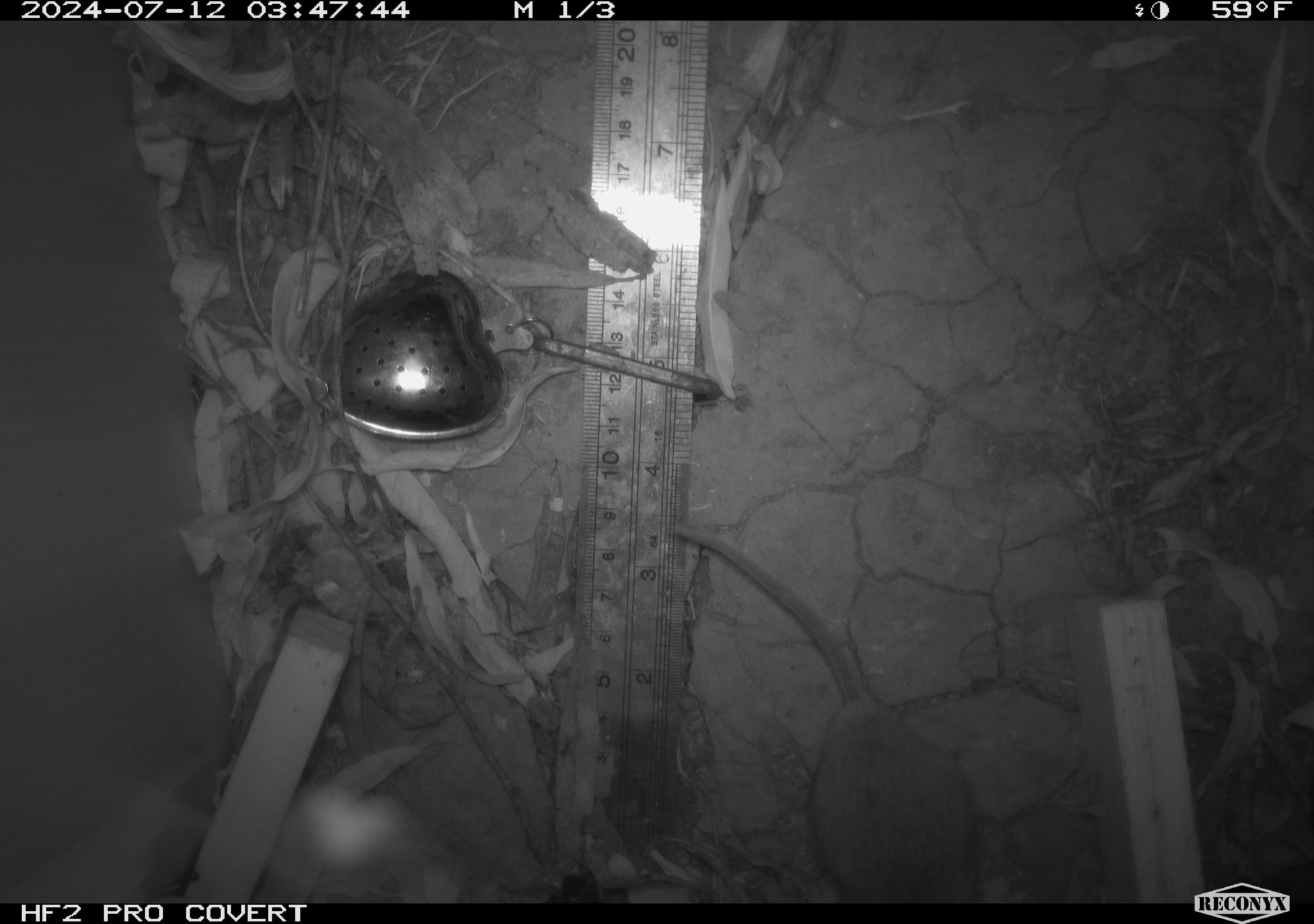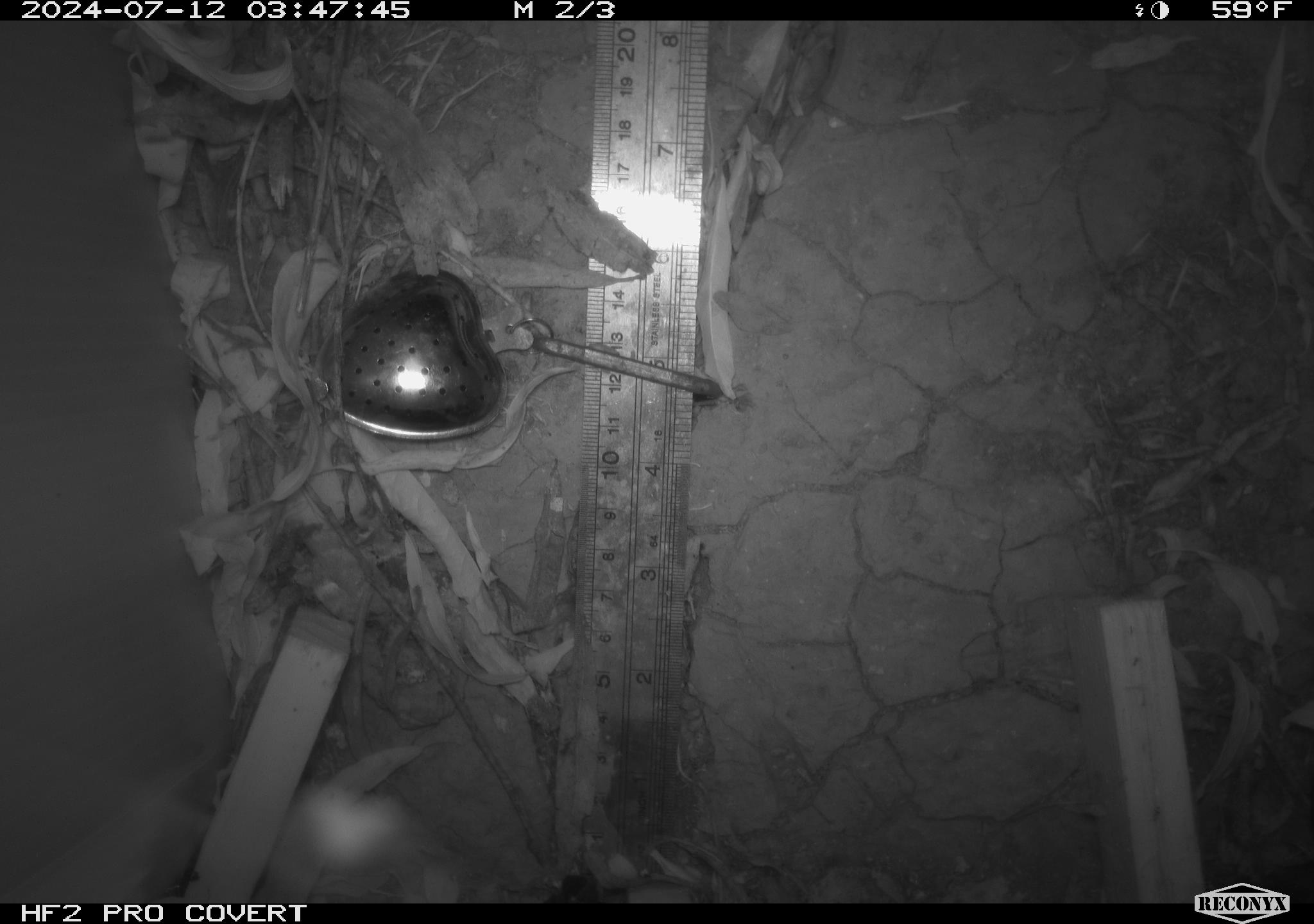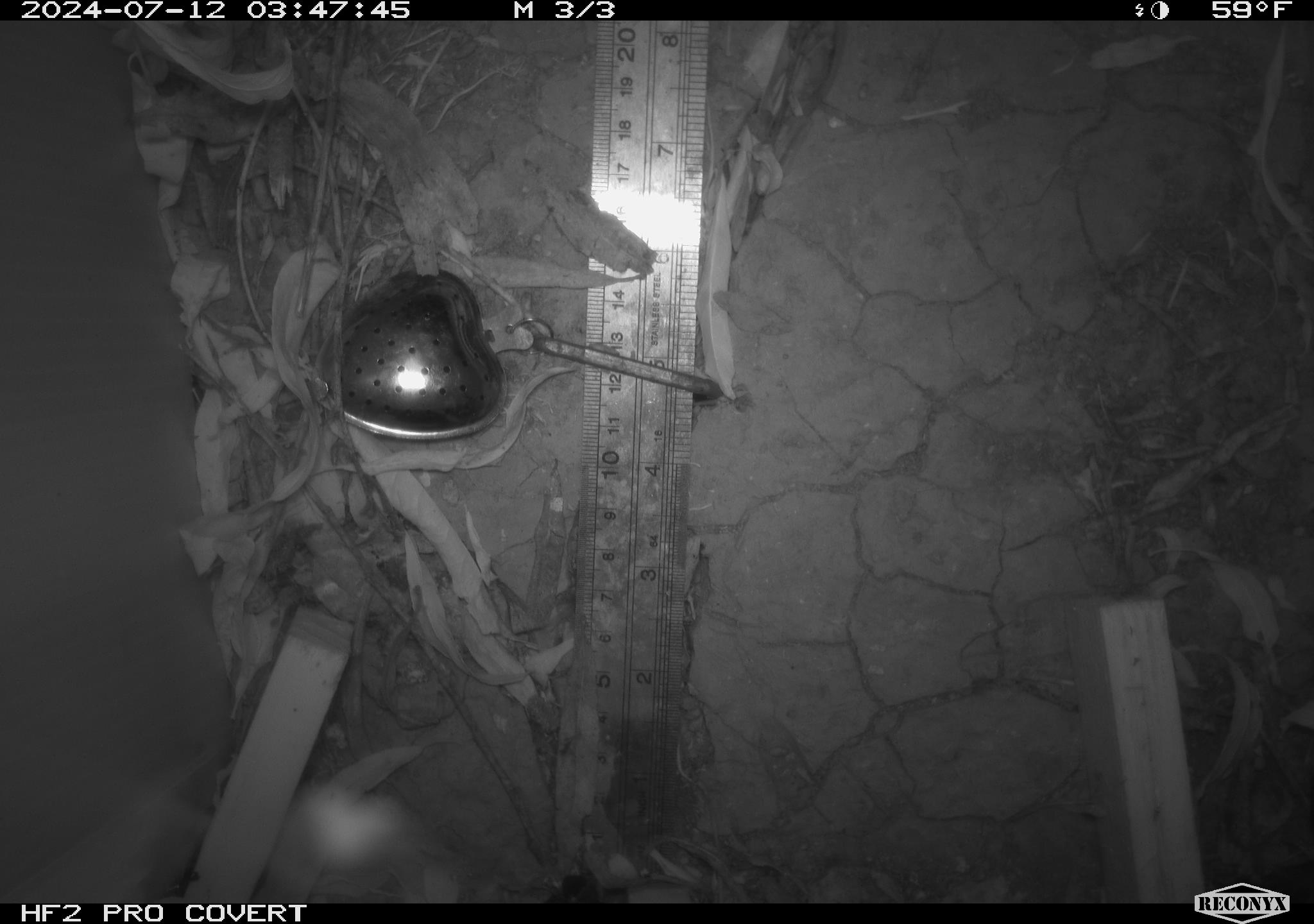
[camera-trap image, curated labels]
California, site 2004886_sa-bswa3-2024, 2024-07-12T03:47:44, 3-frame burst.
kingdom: Animalia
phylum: Chordata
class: Mammalia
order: Rodentia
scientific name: Rodentia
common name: mouse species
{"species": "mouse species (Rodentia)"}